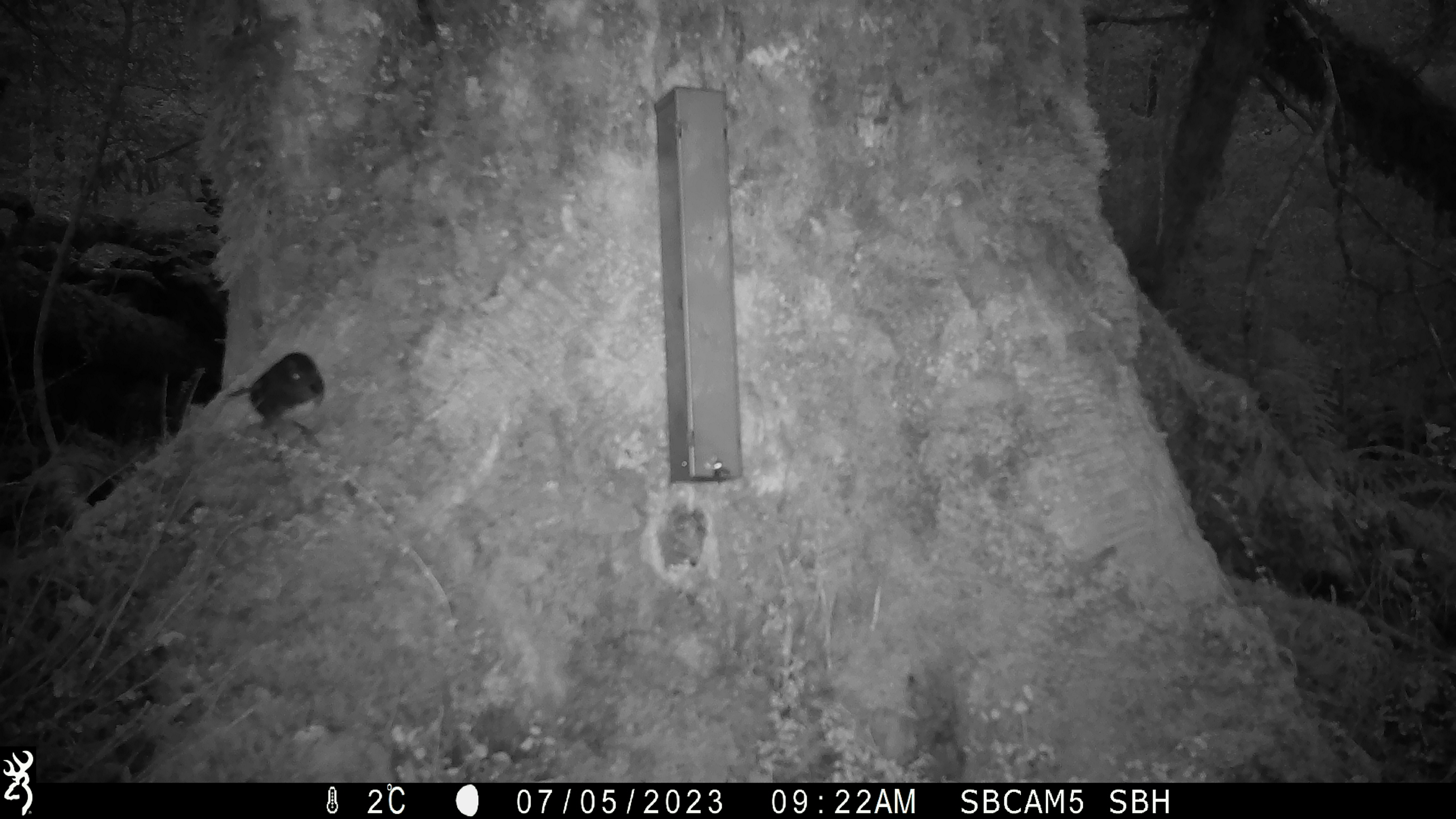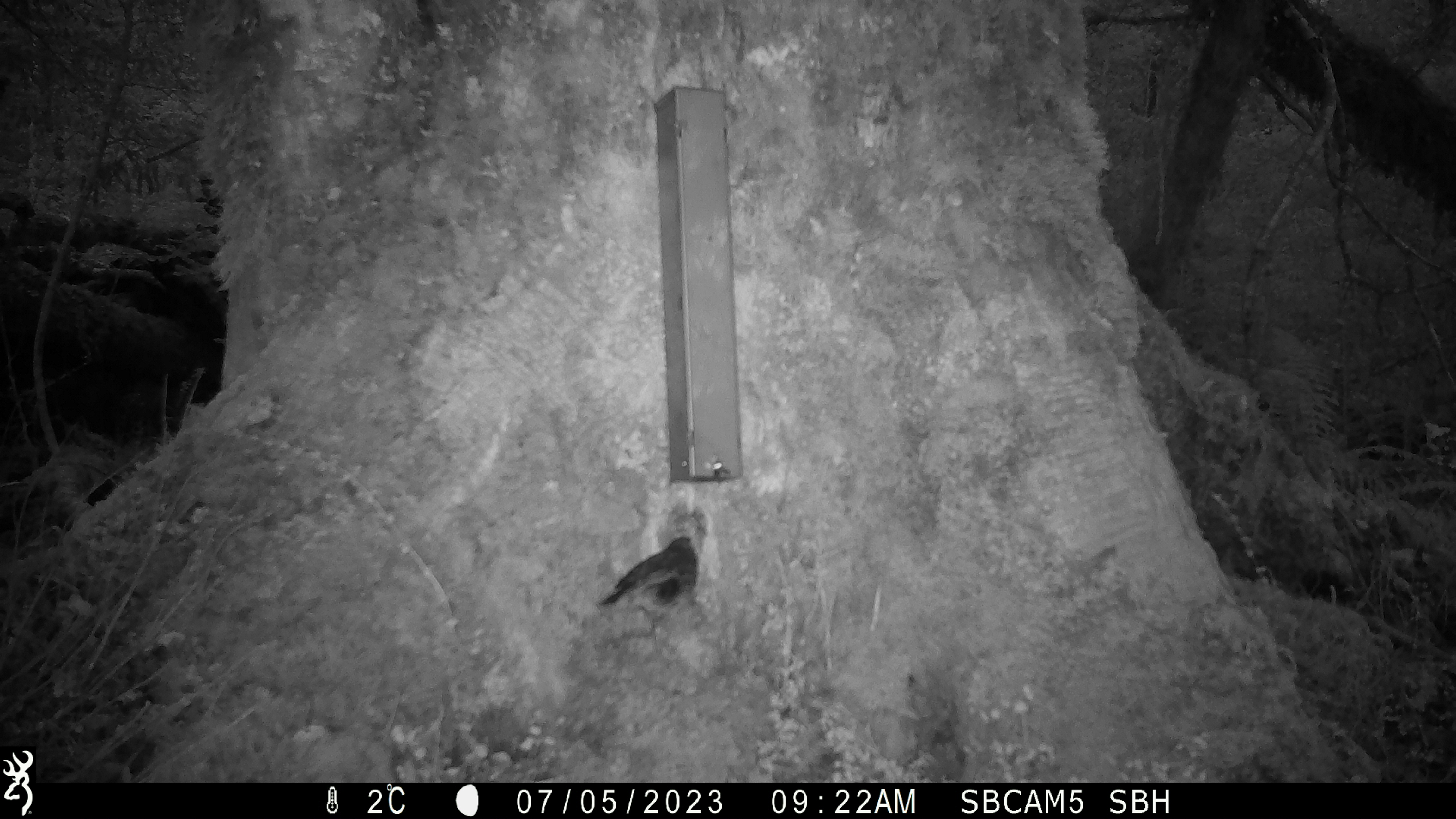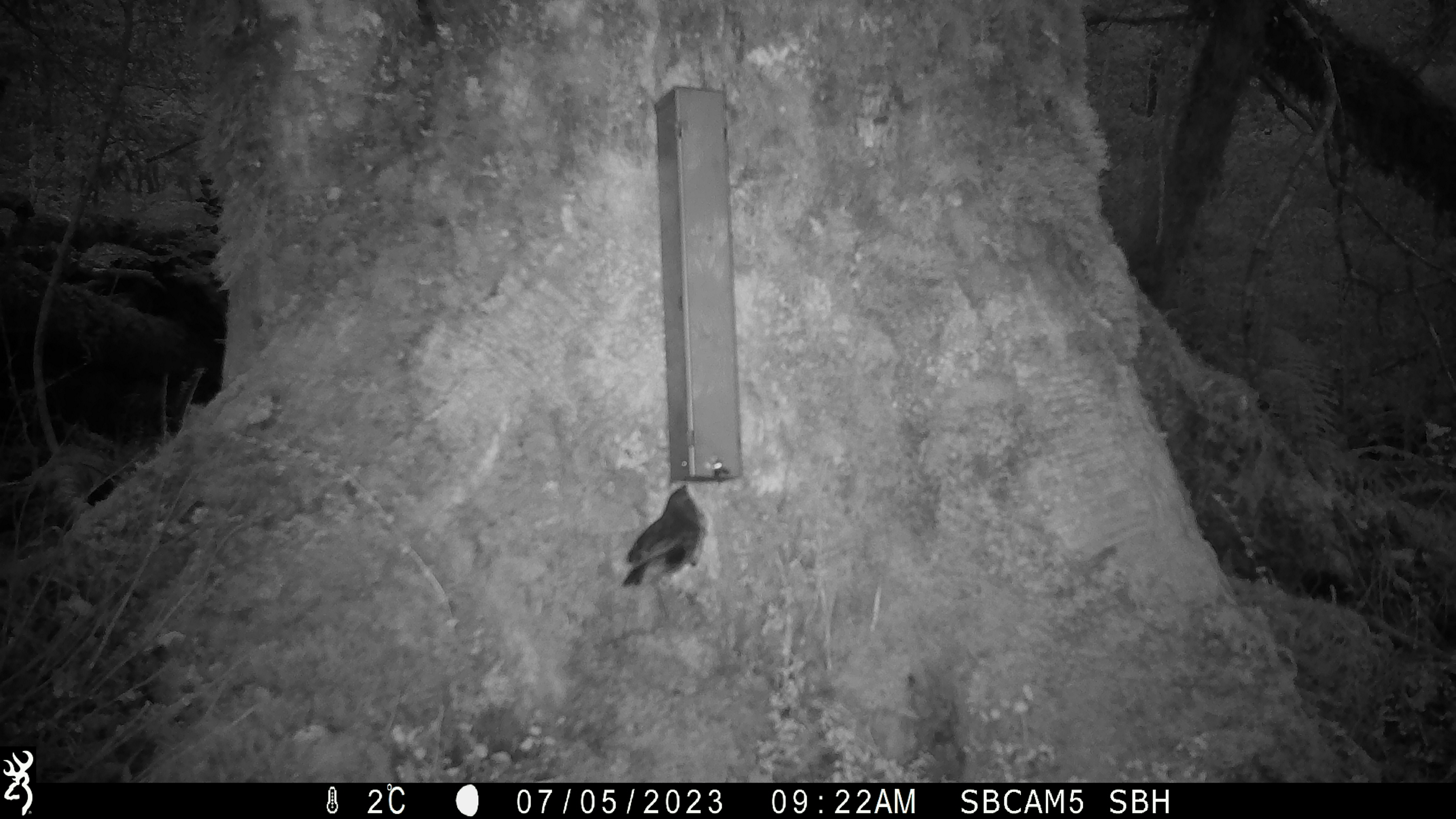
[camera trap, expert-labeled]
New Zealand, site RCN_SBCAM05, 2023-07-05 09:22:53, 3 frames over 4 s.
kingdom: Animalia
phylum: Chordata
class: Aves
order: Passeriformes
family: Petroicidae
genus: Petroica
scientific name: Petroica australis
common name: new zealand robin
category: robin